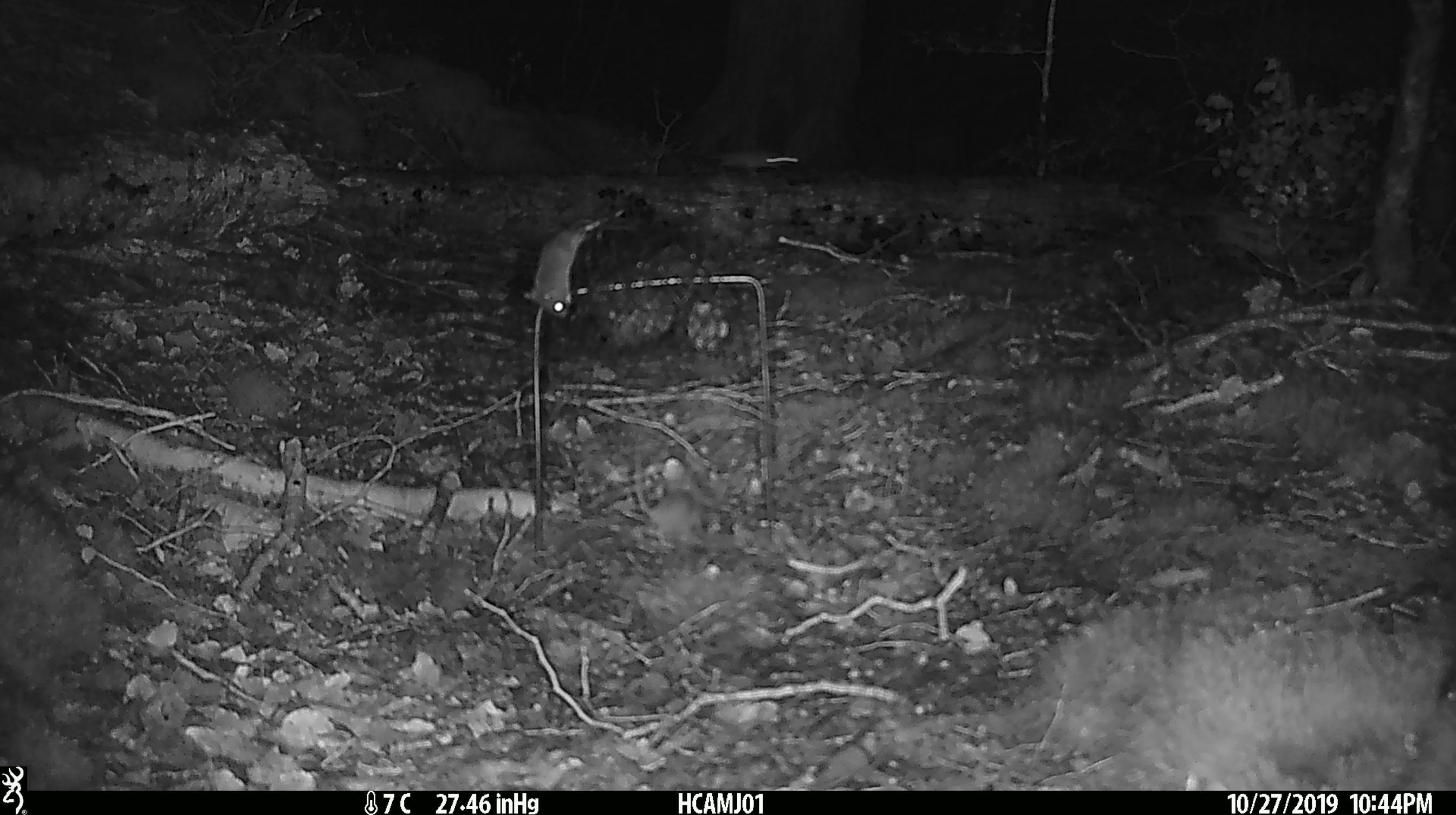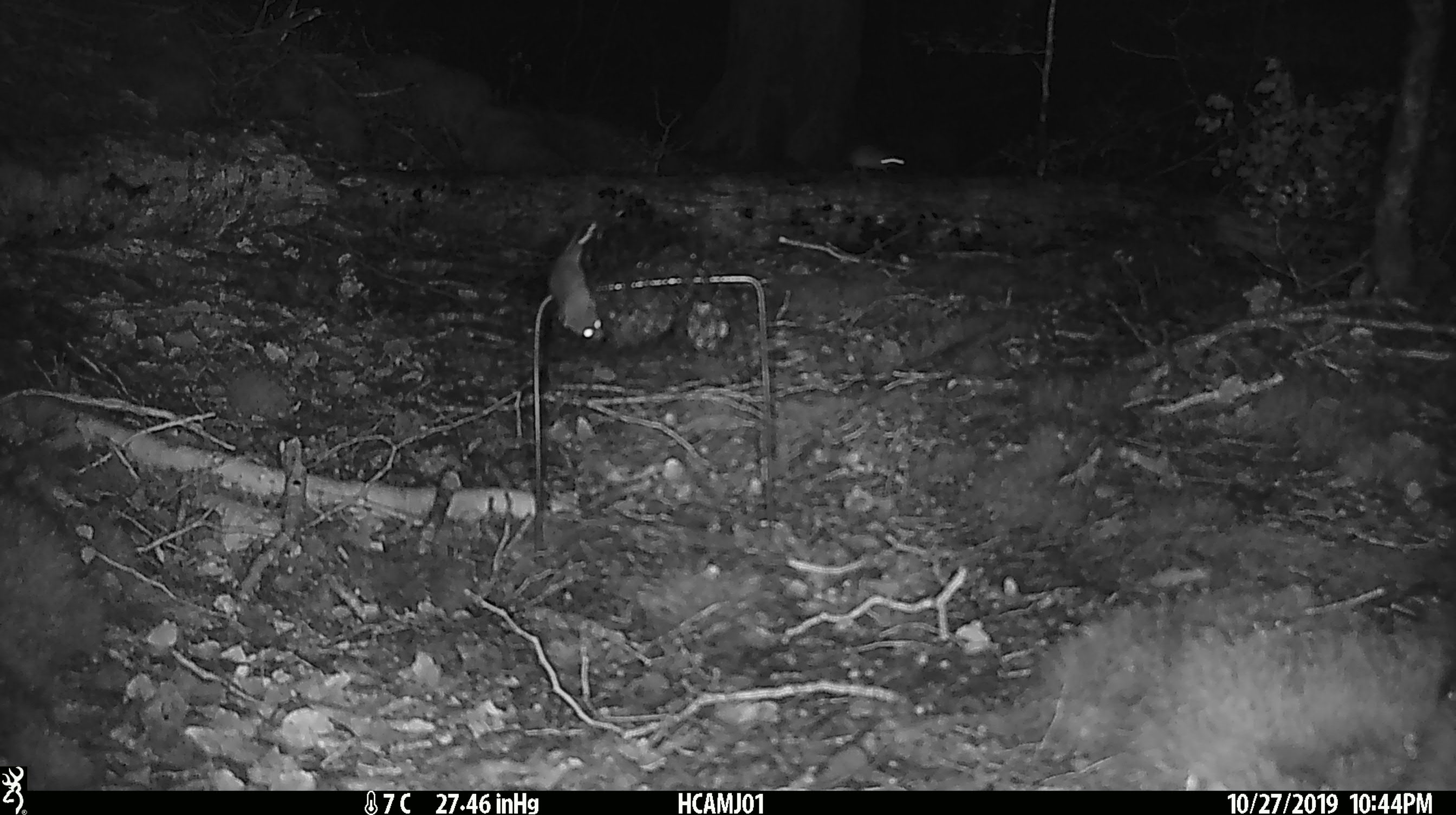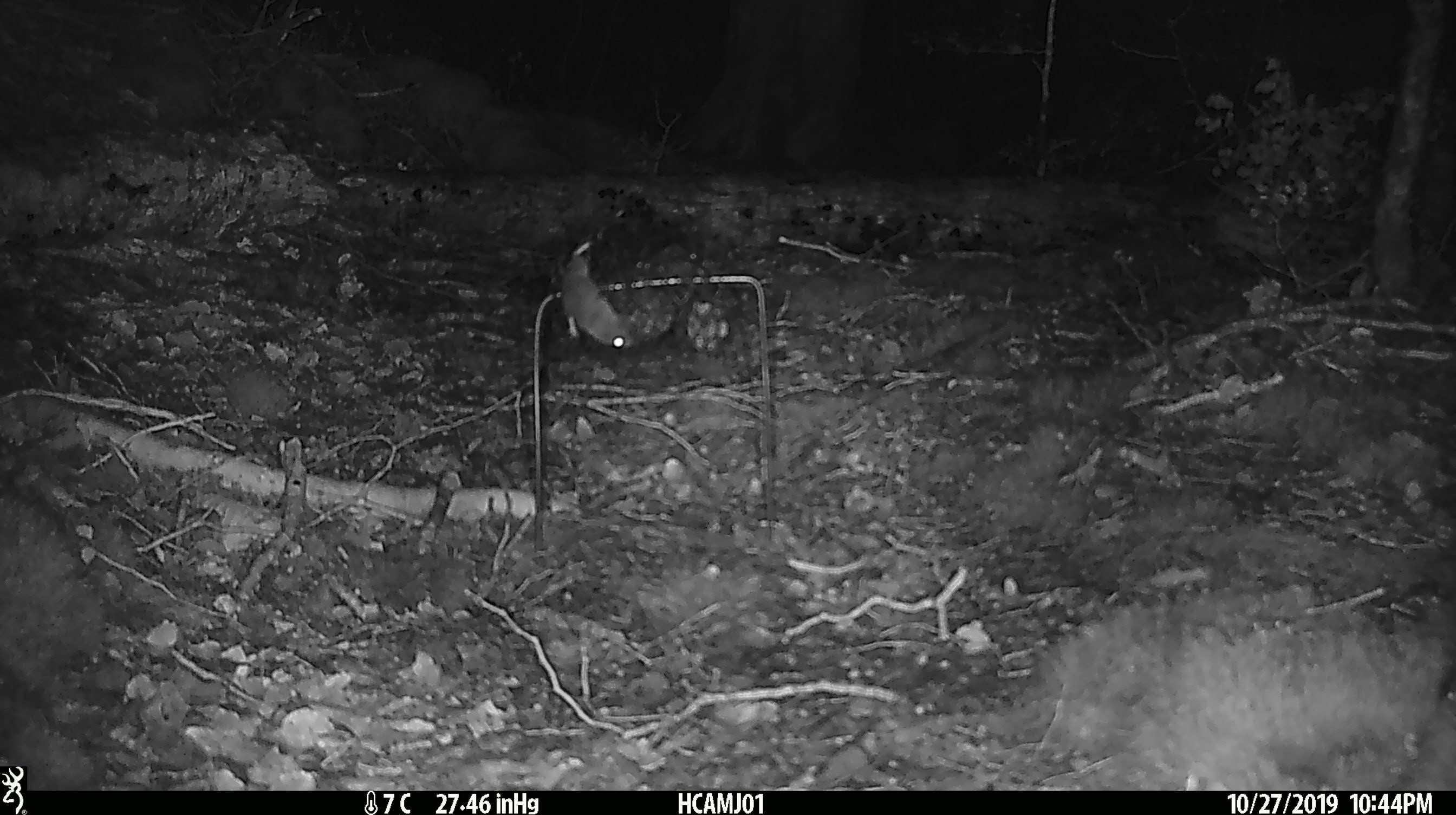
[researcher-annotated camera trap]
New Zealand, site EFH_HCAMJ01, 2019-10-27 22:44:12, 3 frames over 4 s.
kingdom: Animalia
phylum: Chordata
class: Mammalia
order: Rodentia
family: Muridae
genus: Mus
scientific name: Mus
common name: mouse